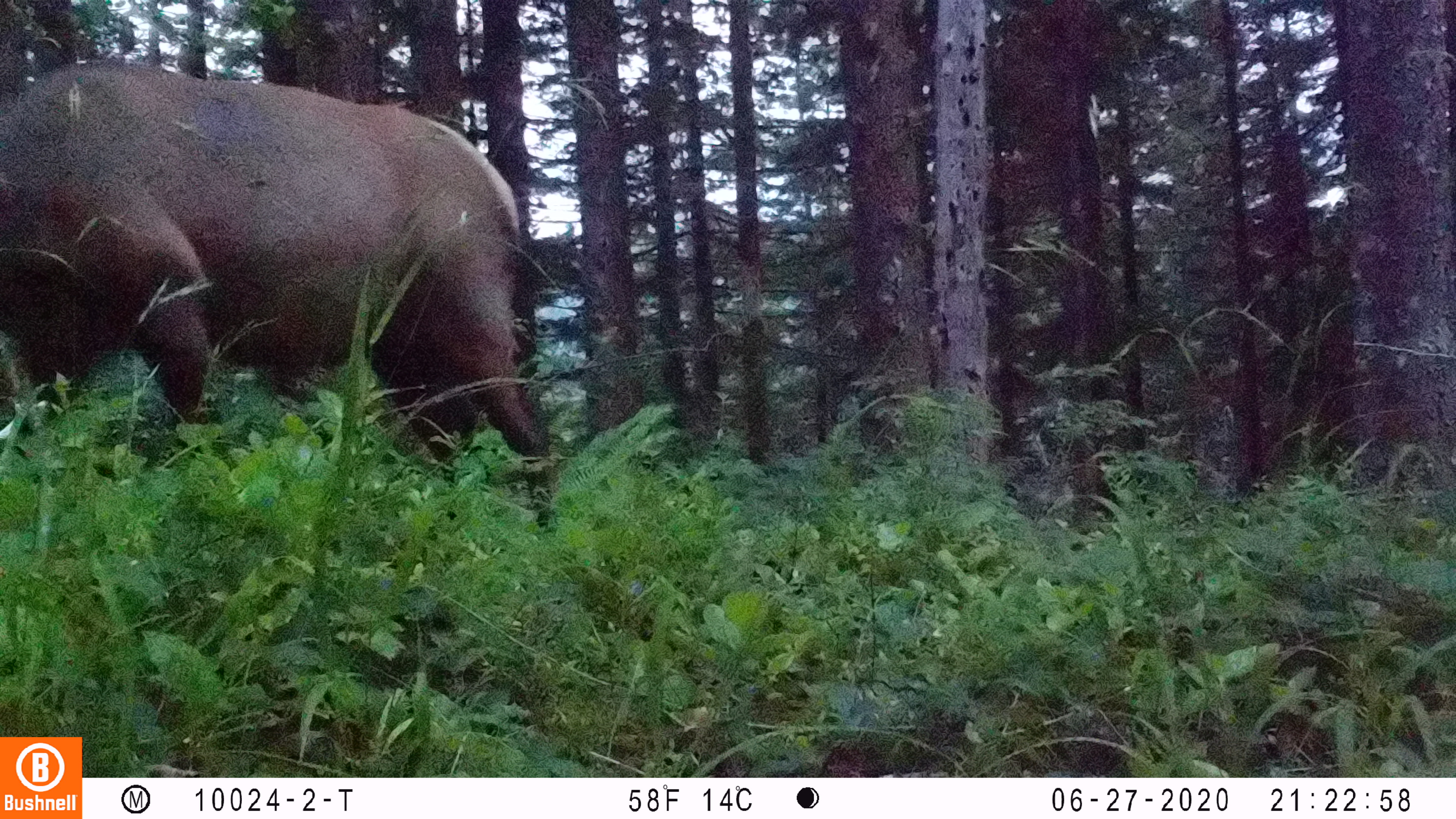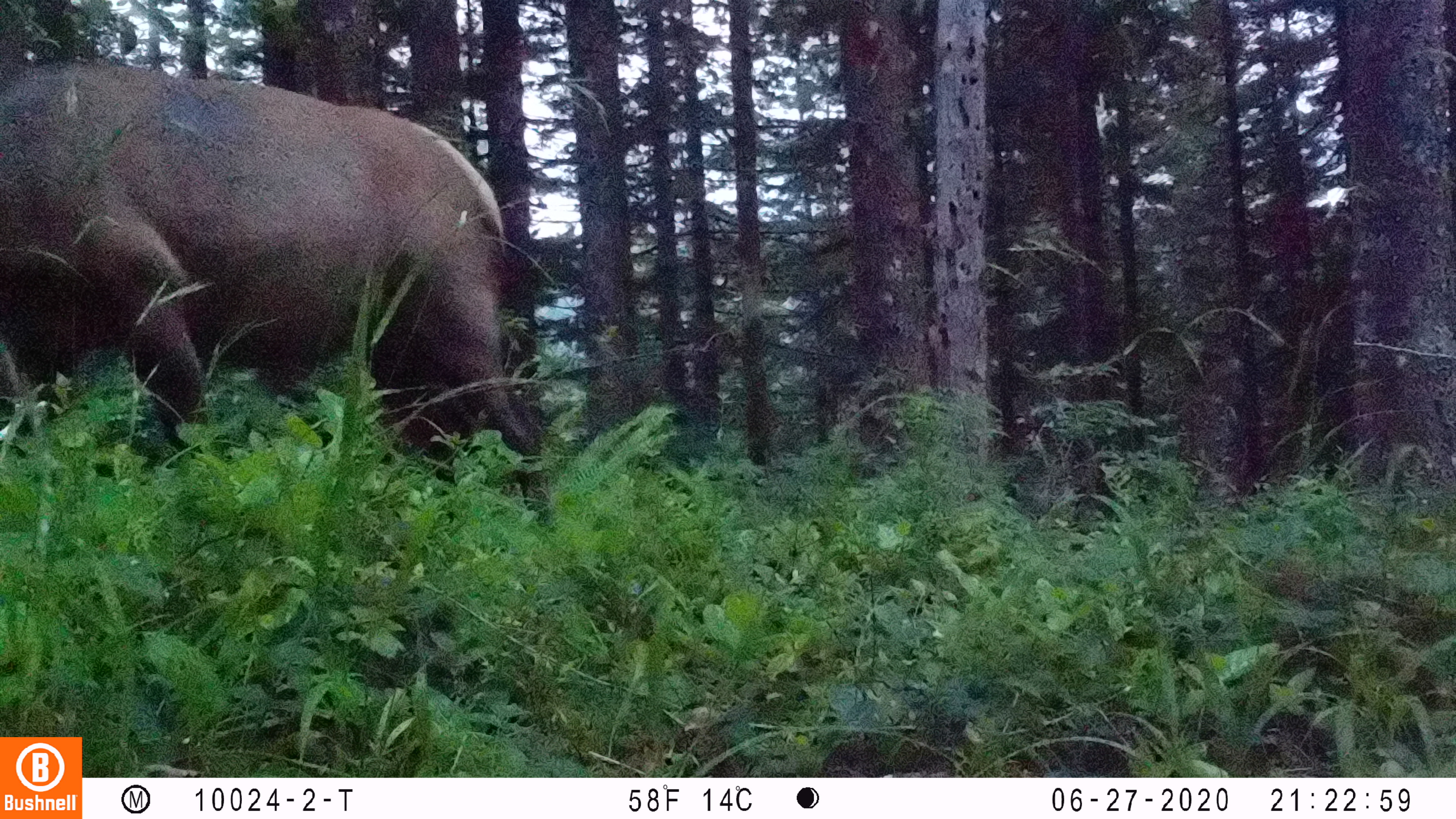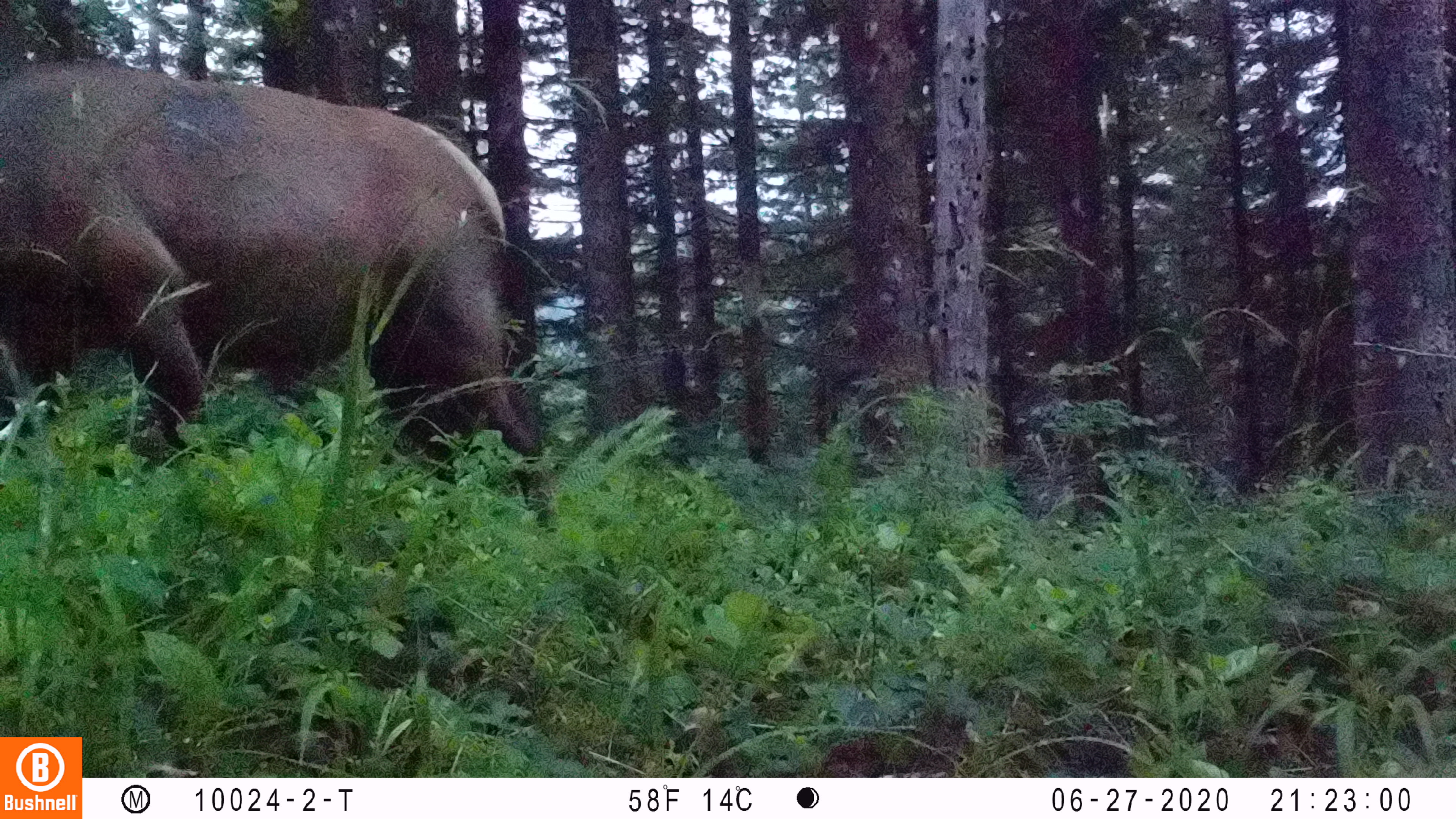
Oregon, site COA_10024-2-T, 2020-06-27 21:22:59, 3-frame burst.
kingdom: Animalia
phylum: Chordata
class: Mammalia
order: Artiodactyla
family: Cervidae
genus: Cervus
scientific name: Cervus canadensis roosevelti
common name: roosevelt elk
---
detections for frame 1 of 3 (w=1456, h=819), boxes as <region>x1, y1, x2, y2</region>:
roosevelt elk: <region>0, 48, 562, 535</region>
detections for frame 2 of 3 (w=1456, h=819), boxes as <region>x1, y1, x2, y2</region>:
roosevelt elk: <region>0, 46, 558, 516</region>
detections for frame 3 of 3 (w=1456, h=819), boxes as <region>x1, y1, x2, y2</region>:
roosevelt elk: <region>0, 46, 556, 537</region>